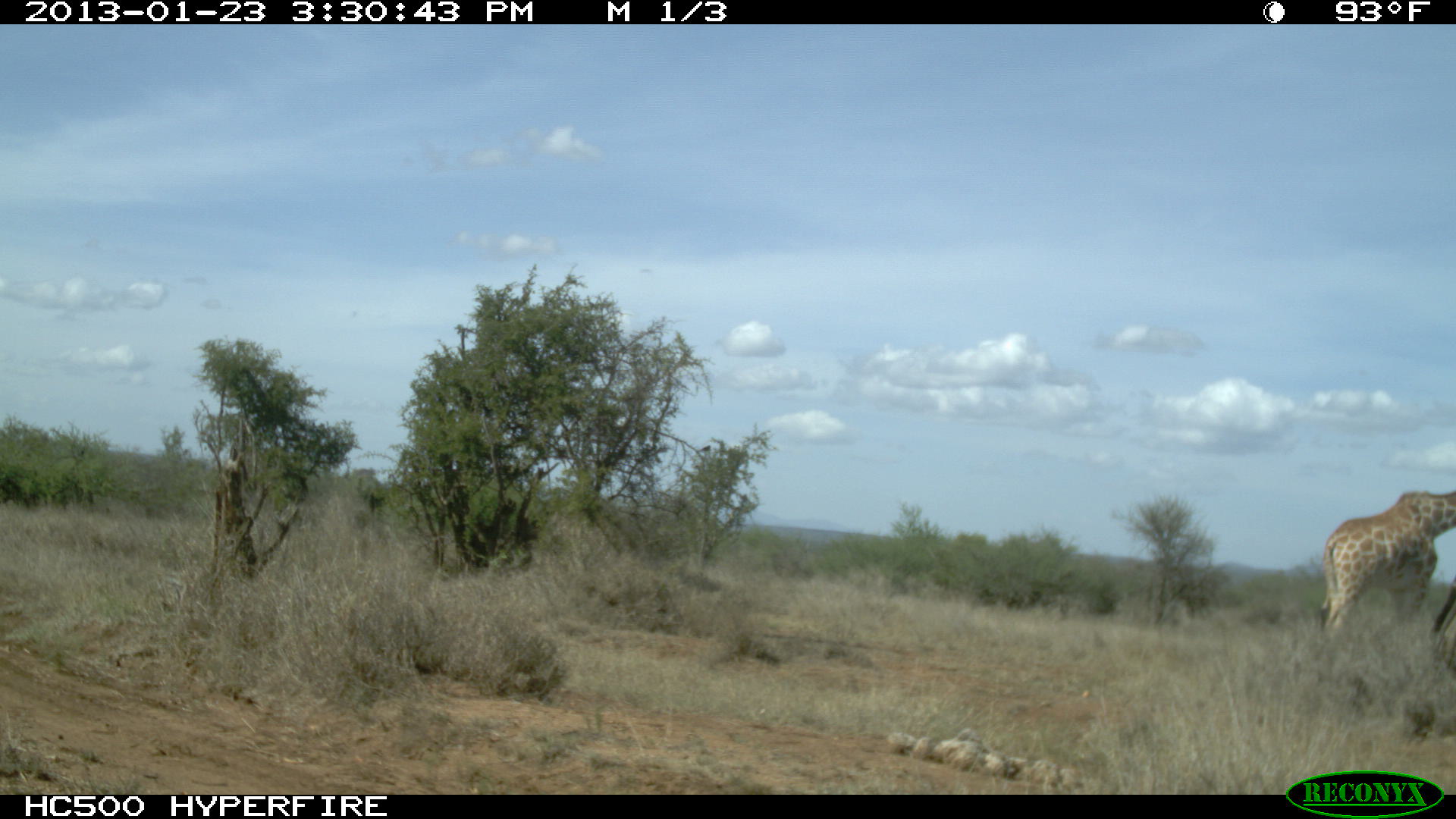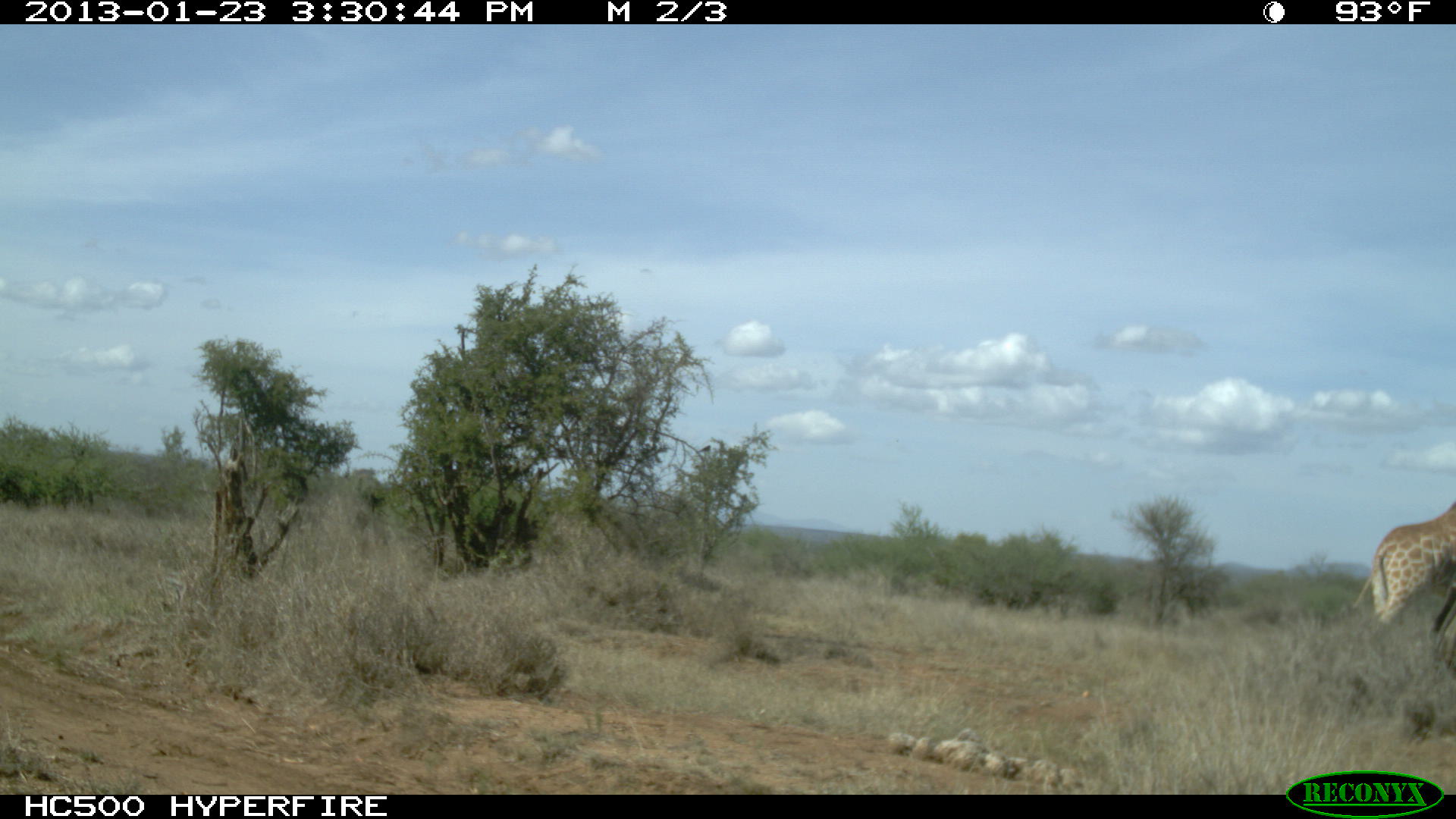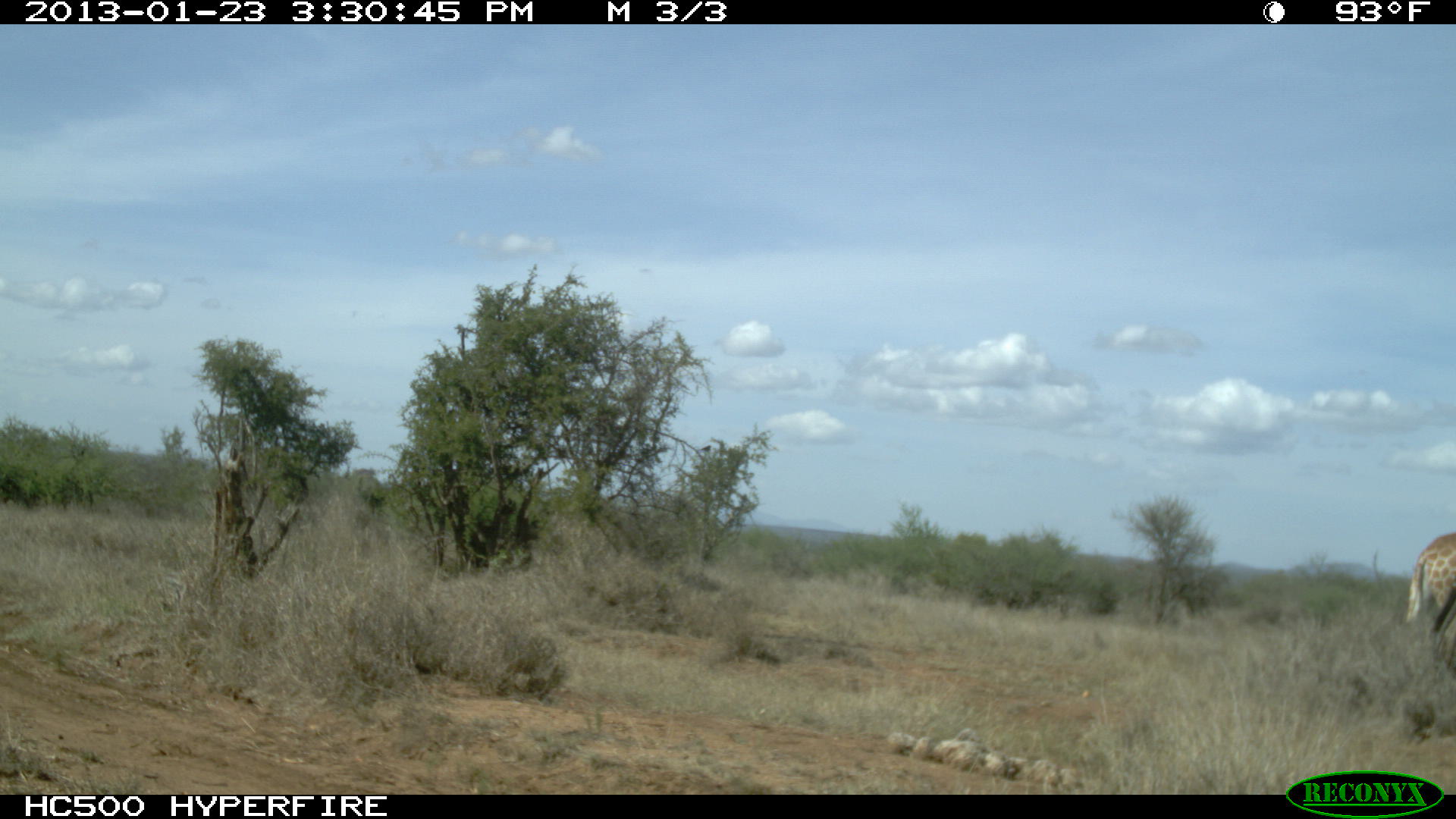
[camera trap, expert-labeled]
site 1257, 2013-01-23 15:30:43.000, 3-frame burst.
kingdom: Animalia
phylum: Chordata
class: Mammalia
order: Artiodactyla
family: Giraffidae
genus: Giraffa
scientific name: Giraffa camelopardalis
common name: giraffe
Giraffa camelopardalis (giraffe), count 1.